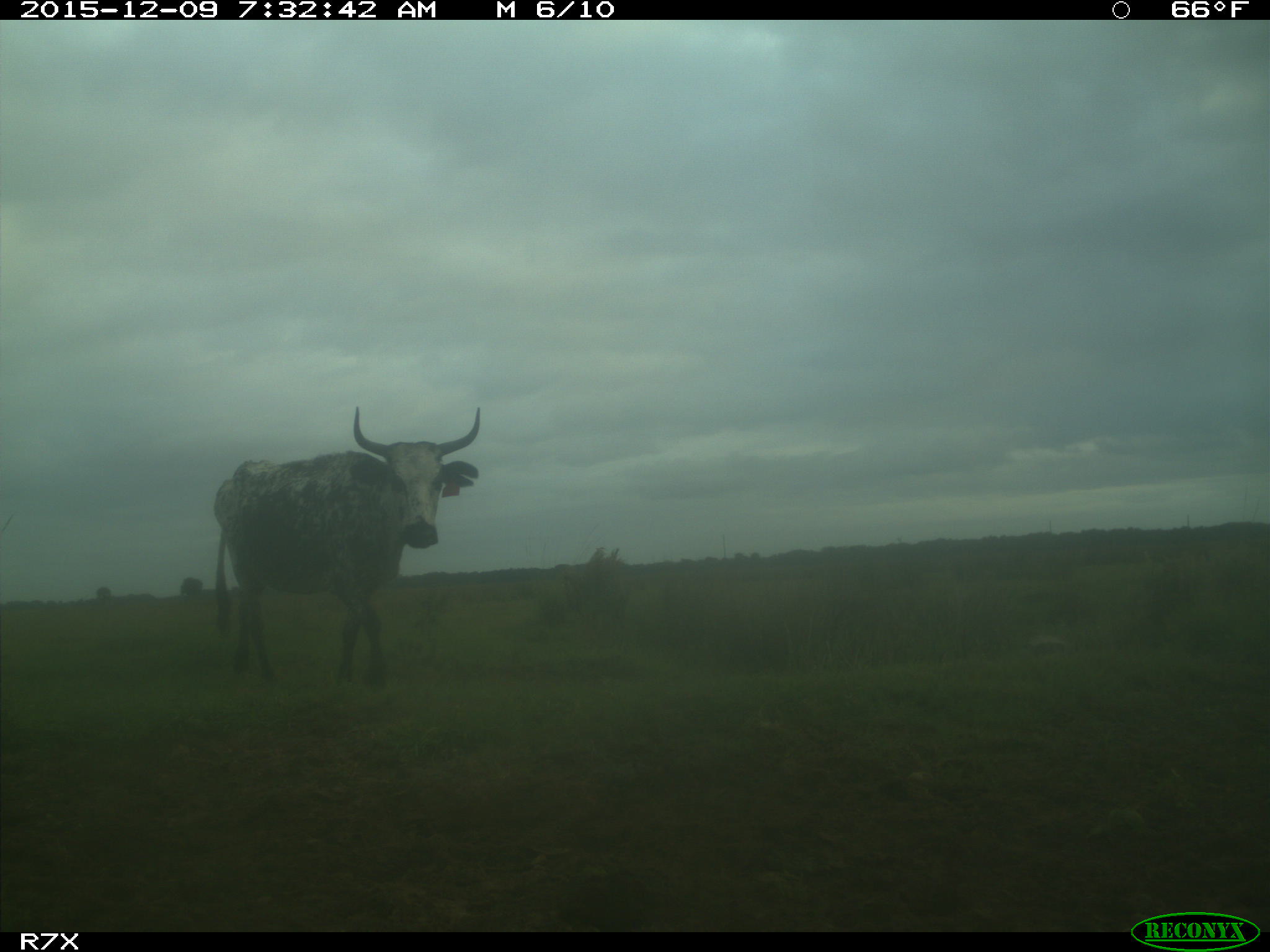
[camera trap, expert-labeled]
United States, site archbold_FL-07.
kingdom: Animalia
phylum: Chordata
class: Mammalia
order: Artiodactyla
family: Bovidae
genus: Bos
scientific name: Bos taurus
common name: domestic cow